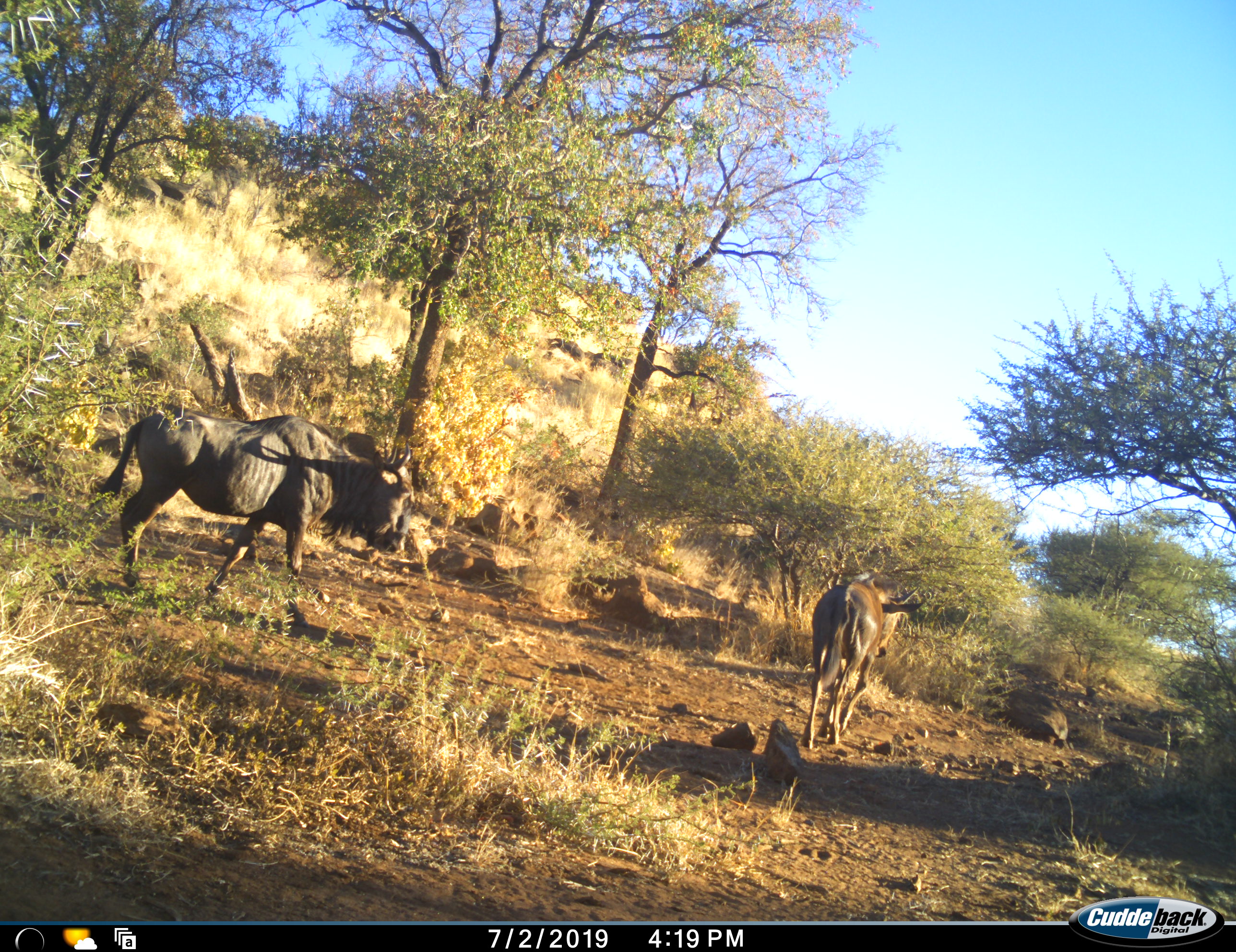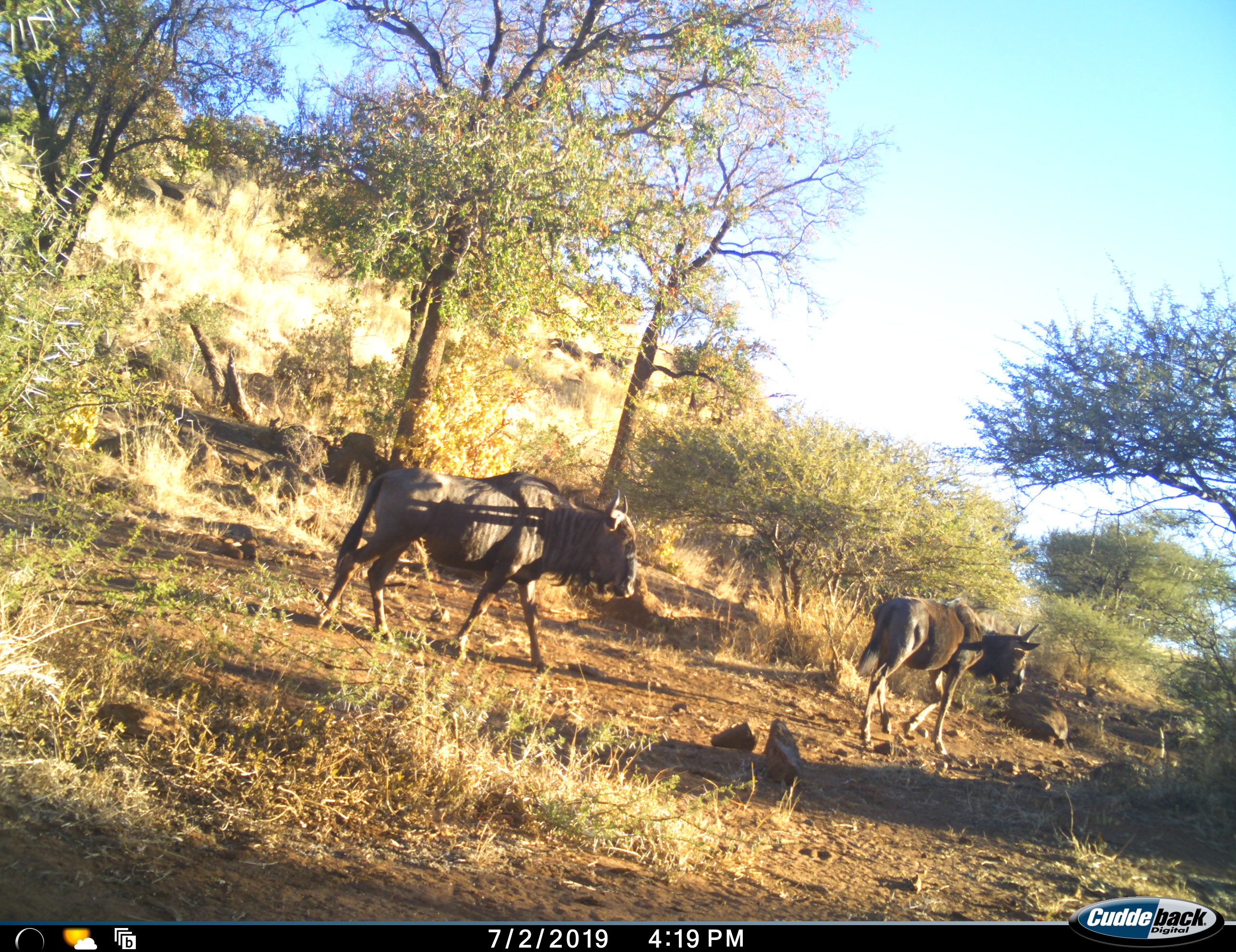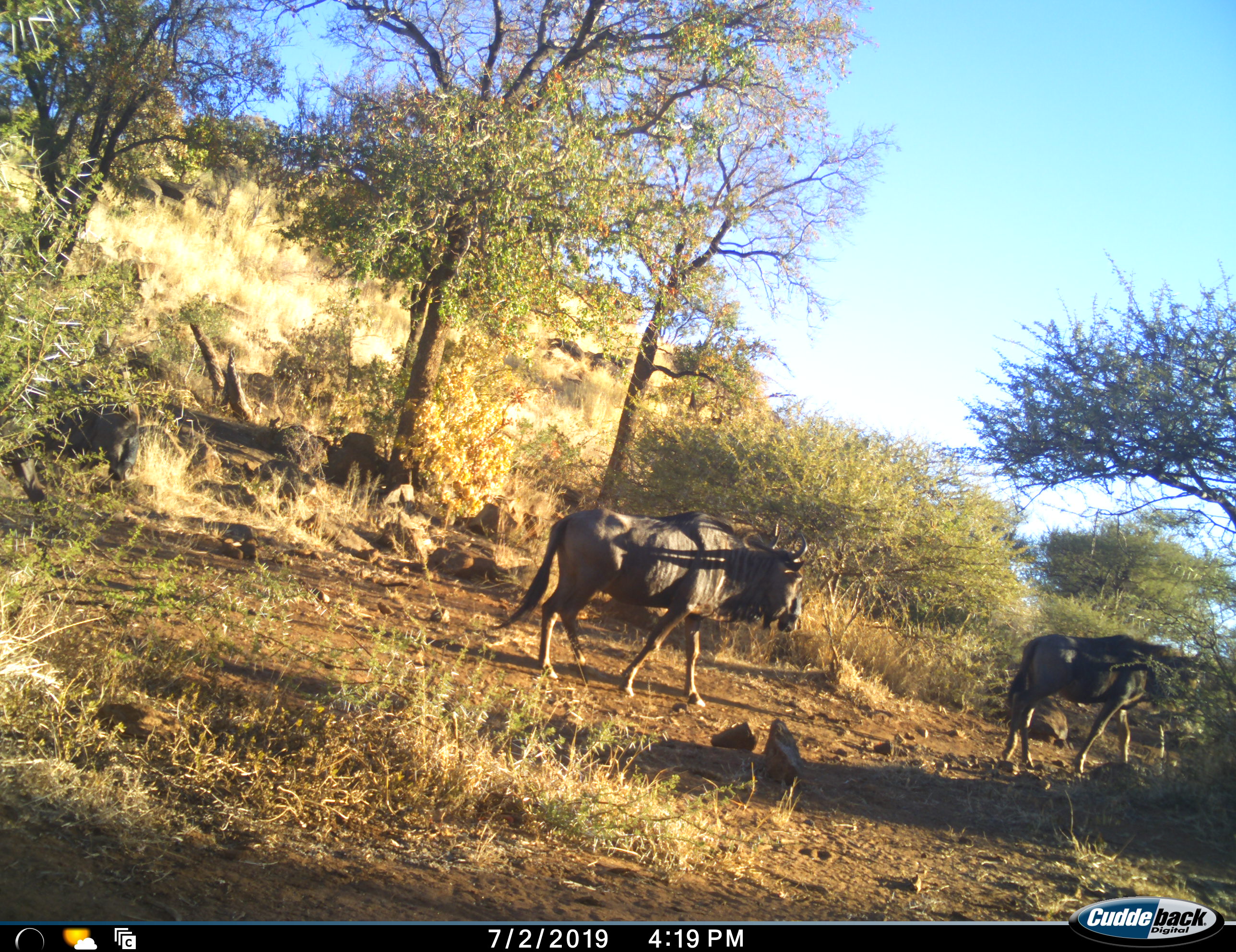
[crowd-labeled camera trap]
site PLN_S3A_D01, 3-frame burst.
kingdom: Animalia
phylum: Chordata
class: Mammalia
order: Artiodactyla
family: Bovidae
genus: Connochaetes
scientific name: Connochaetes taurinus taurinus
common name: blue wildebeest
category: wildebeestblue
Wildebeestblue (blue wildebeest) (Connochaetes taurinus taurinus), count 2. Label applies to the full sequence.